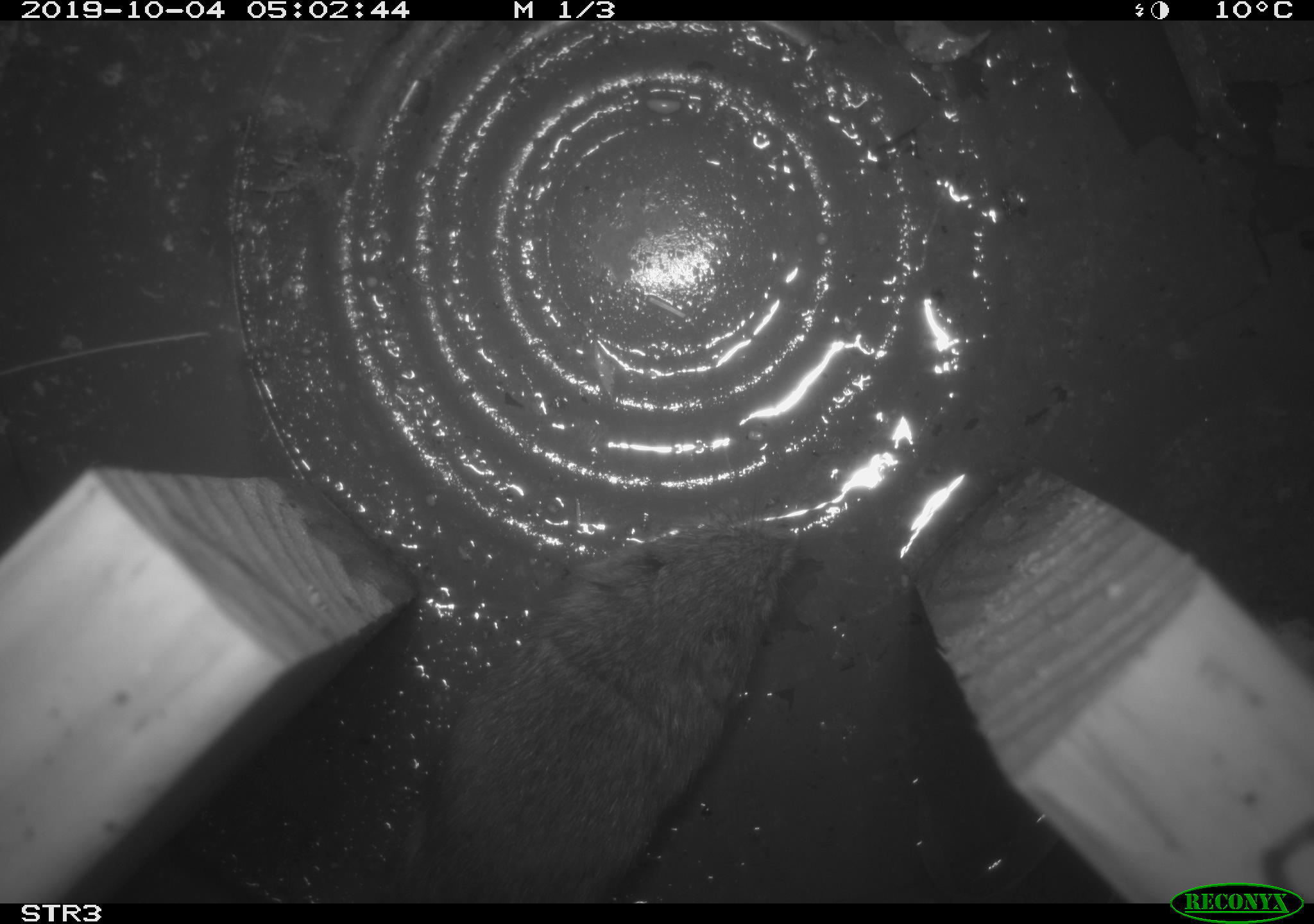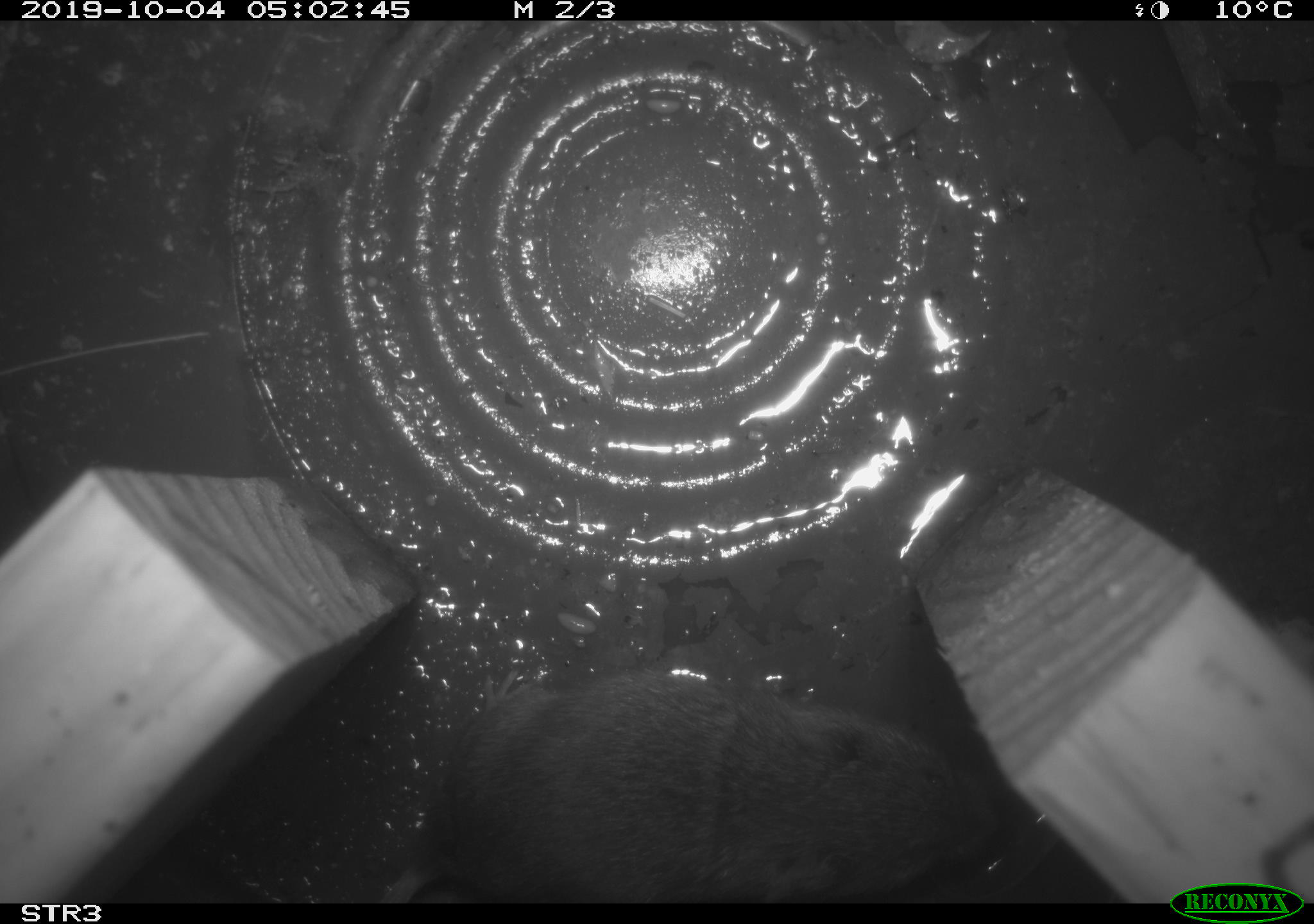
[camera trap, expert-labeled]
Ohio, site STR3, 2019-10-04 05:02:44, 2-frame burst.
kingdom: Animalia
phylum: Chordata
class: Mammalia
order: Rodentia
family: Cricetidae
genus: Microtus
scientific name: Microtus pennsylvanicus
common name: meadow vole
Meadow vole (Microtus pennsylvanicus).